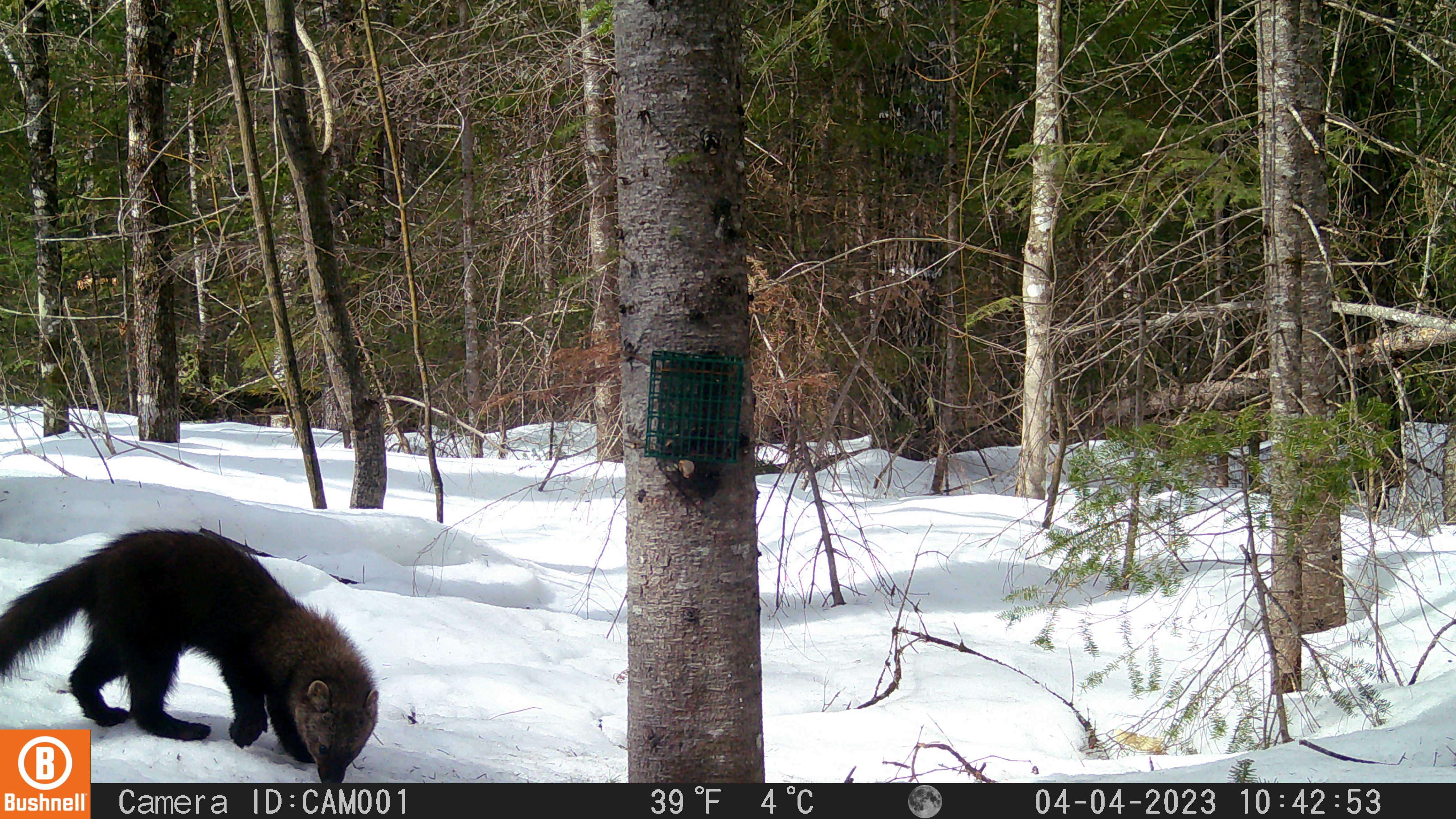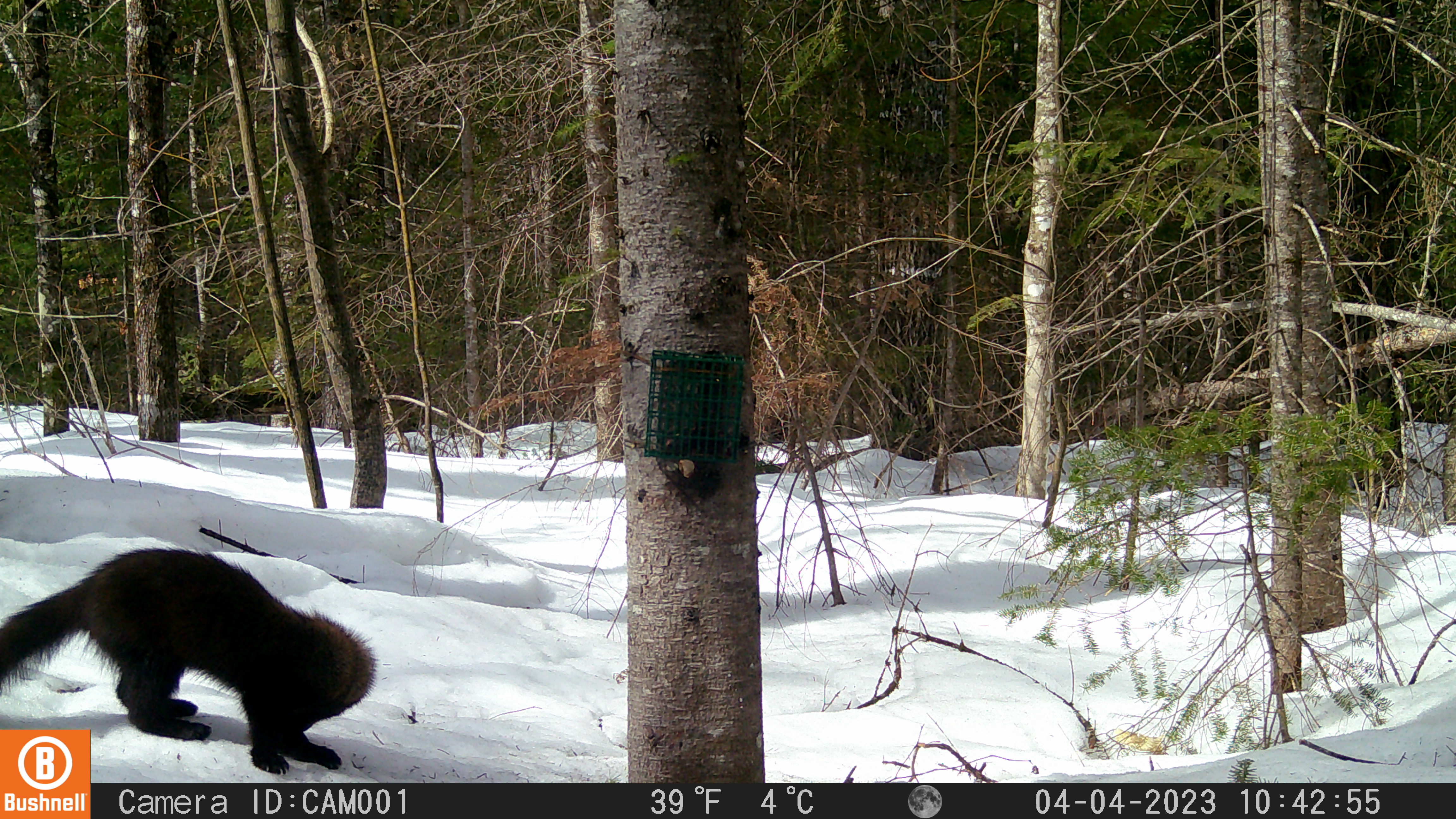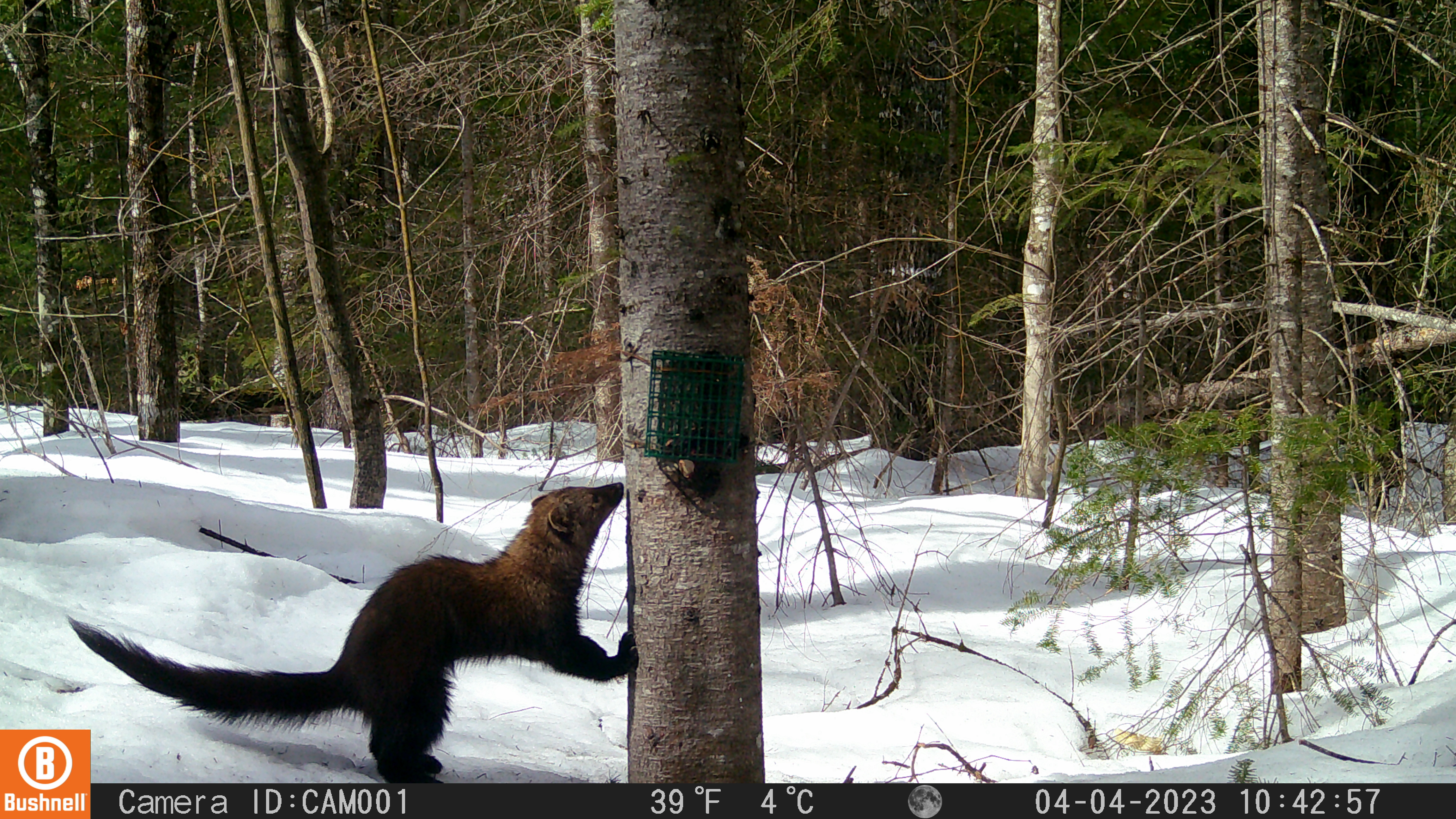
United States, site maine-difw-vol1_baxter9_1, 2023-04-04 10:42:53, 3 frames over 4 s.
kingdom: Animalia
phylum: Chordata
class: Mammalia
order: Carnivora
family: Mustelidae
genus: Pekania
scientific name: Pekania pennanti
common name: fisher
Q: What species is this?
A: Fisher (Pekania pennanti).